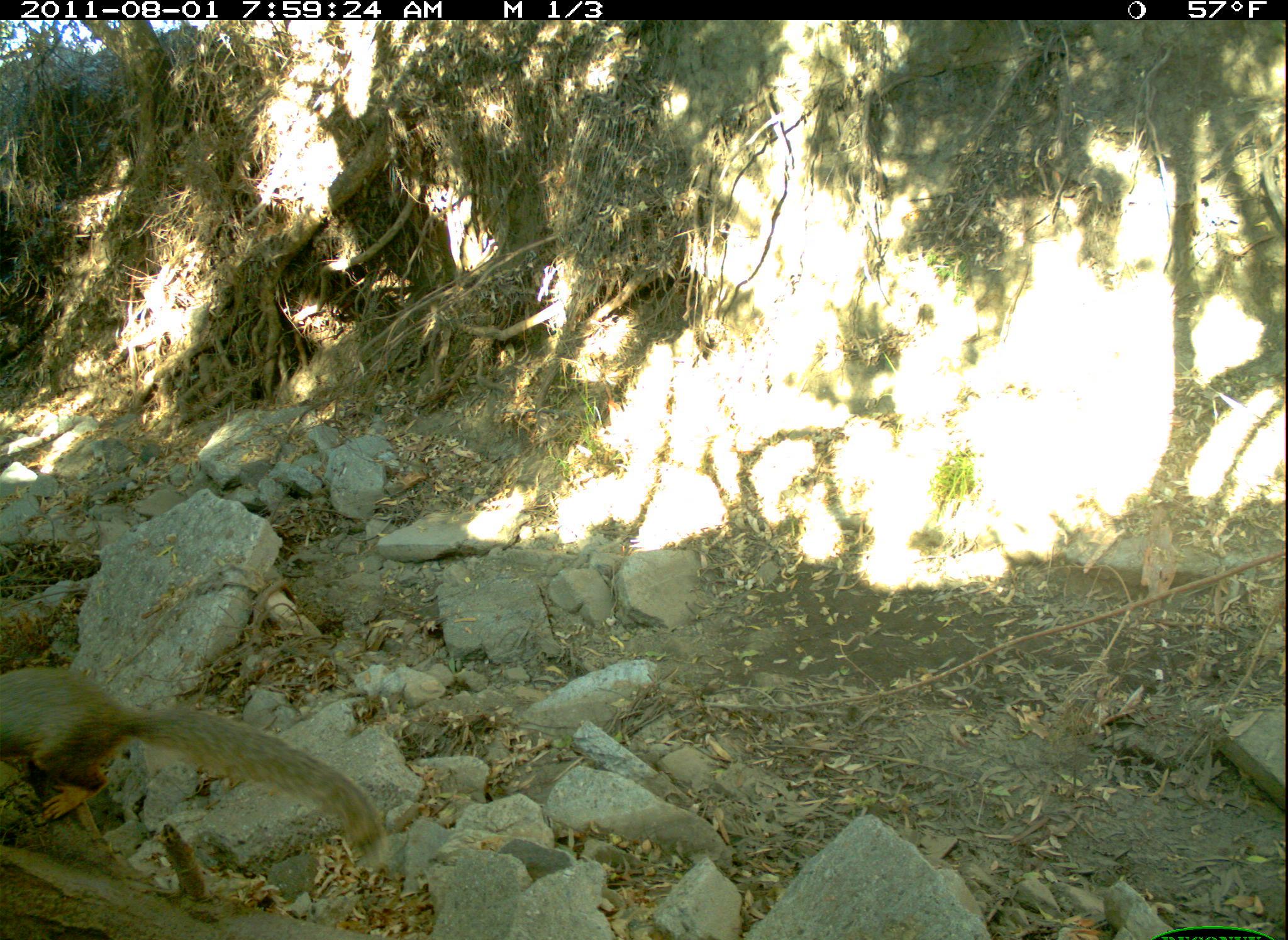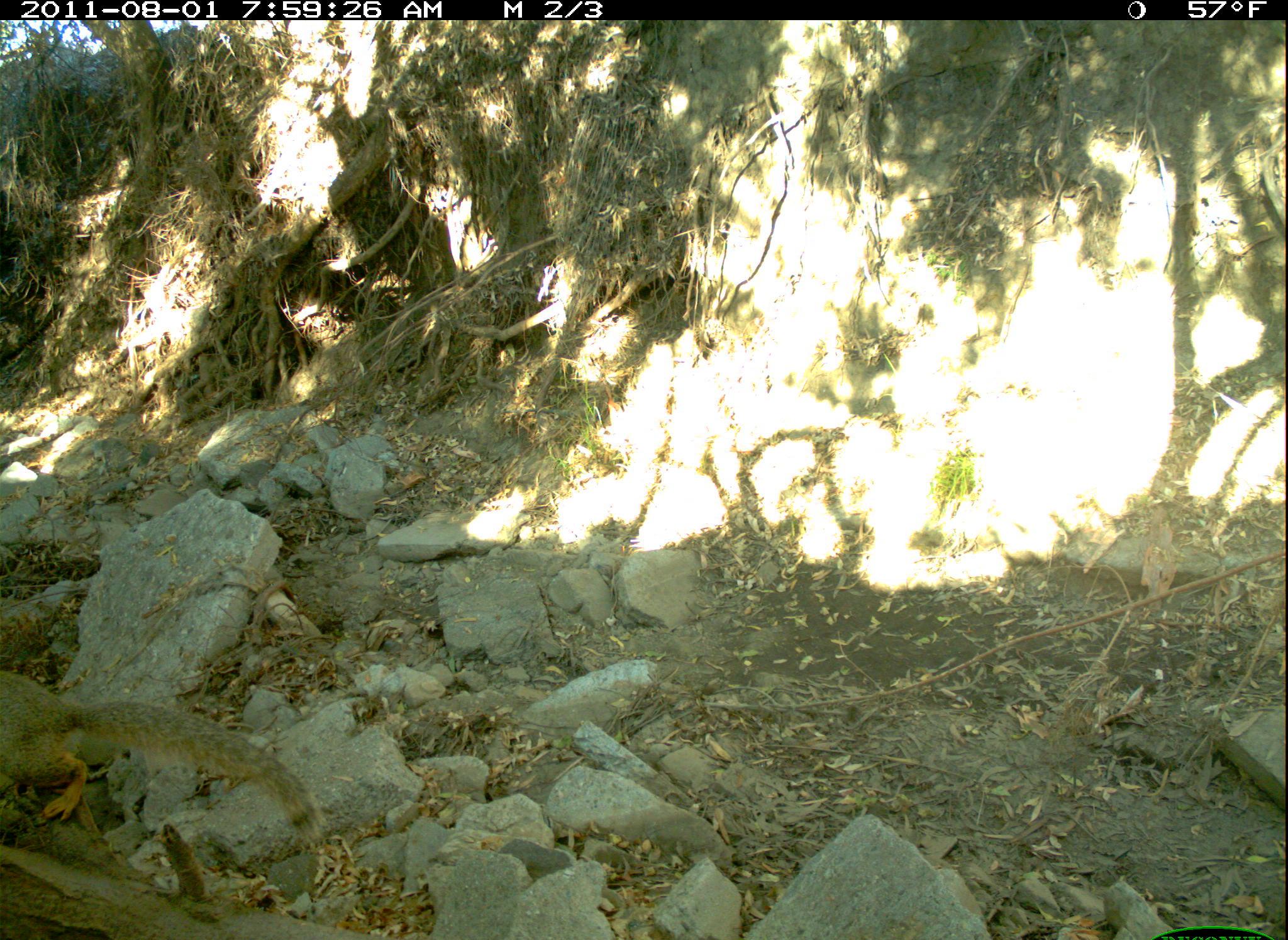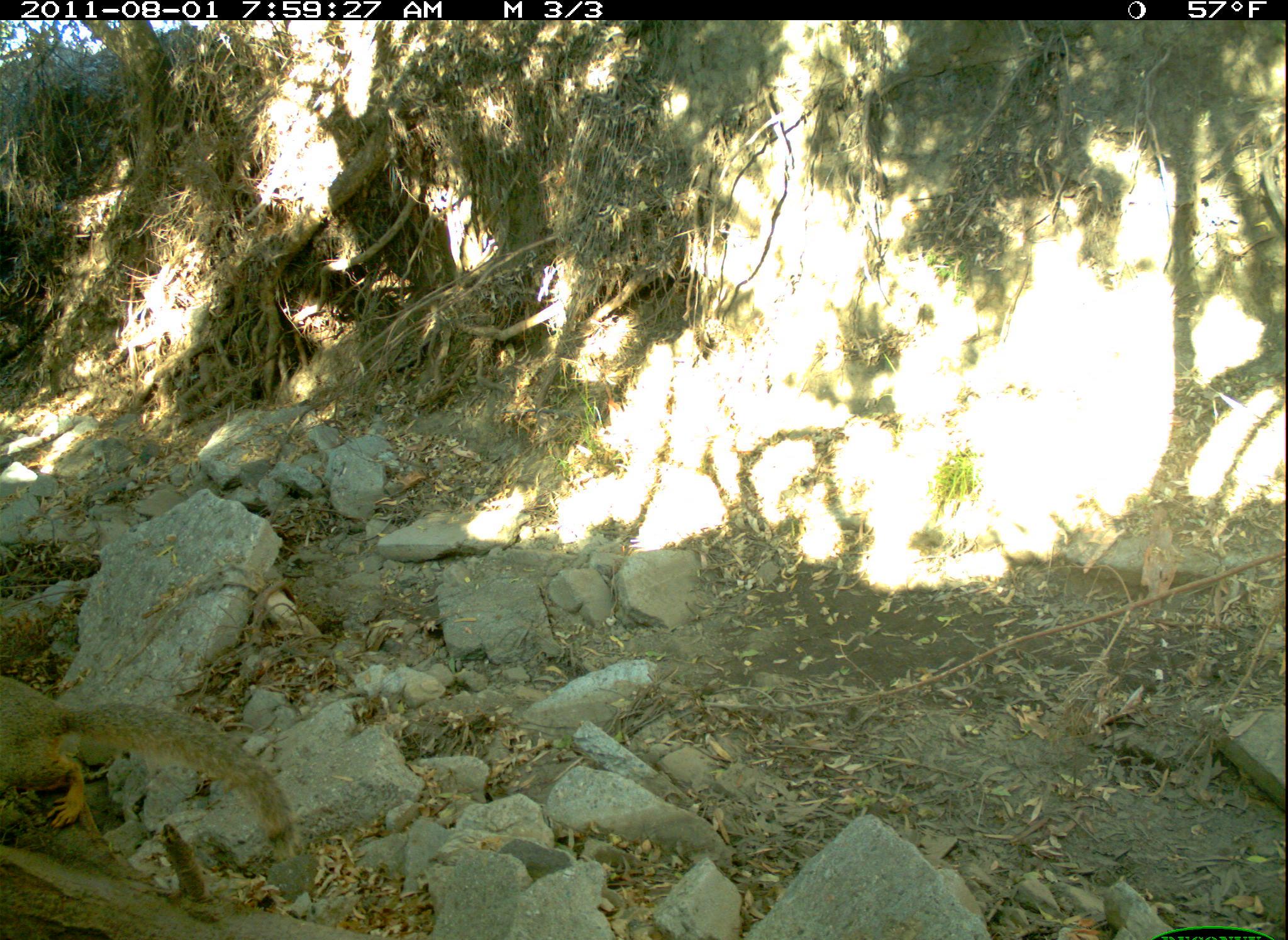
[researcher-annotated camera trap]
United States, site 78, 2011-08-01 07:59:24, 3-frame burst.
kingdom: Animalia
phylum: Chordata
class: Mammalia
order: Rodentia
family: Sciuridae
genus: Sciurus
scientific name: Sciurus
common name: squirrel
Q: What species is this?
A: Squirrel (Sciurus).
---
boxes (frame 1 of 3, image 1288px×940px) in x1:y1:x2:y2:
squirrel: 3:654:411:881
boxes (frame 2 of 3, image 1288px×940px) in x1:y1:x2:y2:
squirrel: 0:644:346:863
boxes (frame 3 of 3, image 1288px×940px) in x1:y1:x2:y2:
squirrel: 3:660:316:870